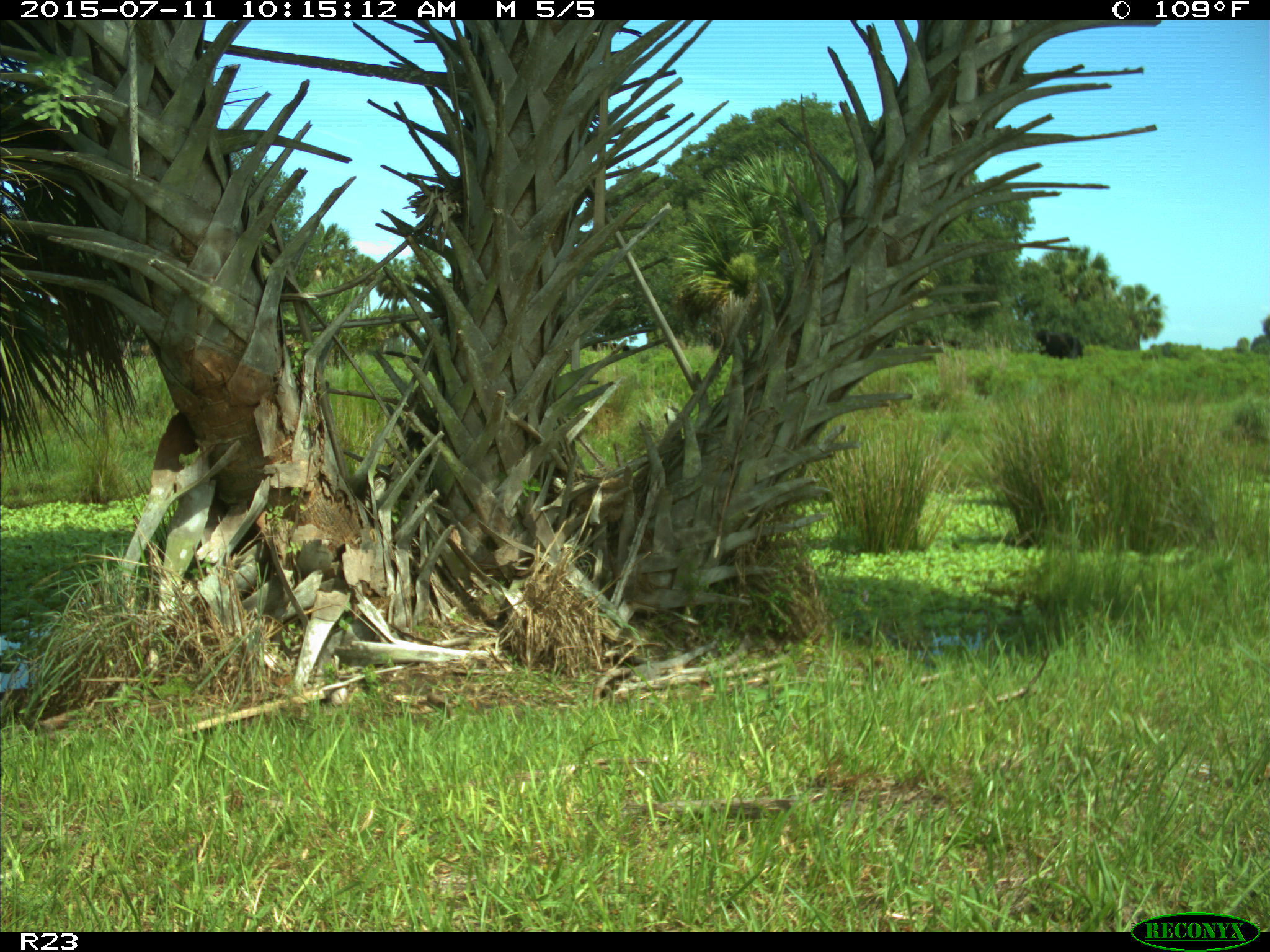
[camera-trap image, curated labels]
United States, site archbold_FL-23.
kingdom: Animalia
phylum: Chordata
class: Mammalia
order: Artiodactyla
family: Bovidae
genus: Bos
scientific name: Bos taurus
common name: domestic cow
Bos taurus (domestic cow).